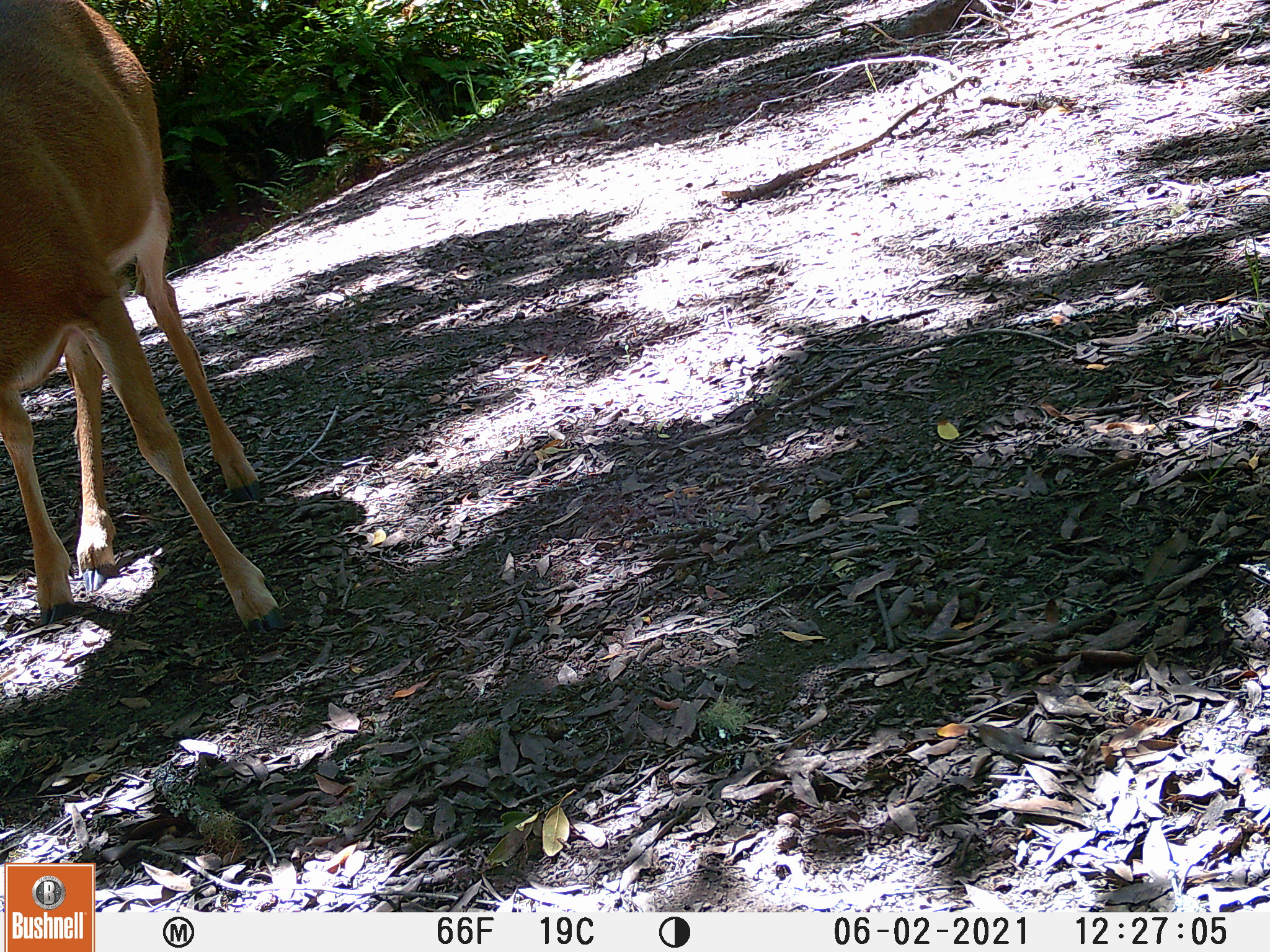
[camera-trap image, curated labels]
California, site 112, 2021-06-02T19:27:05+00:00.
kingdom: Animalia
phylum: Chordata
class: Mammalia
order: Artiodactyla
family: Cervidae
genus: Odocoileus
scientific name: Odocoileus hemionus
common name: mule deer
Mule deer (Odocoileus hemionus).